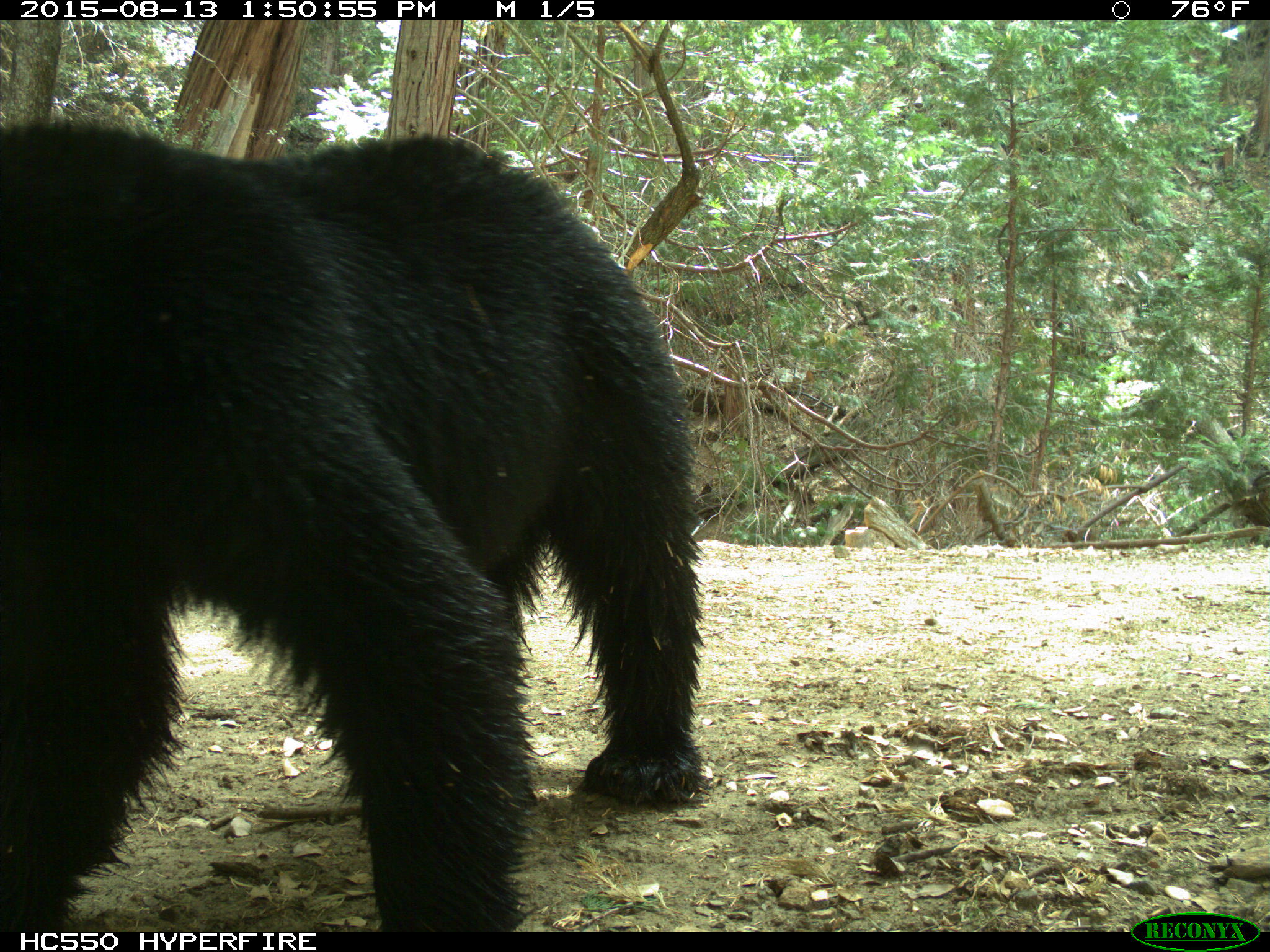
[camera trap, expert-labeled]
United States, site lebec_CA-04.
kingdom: Animalia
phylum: Chordata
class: Mammalia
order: Carnivora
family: Ursidae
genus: Ursus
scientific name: Ursus americanus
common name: american black bear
Ursus americanus (american black bear).